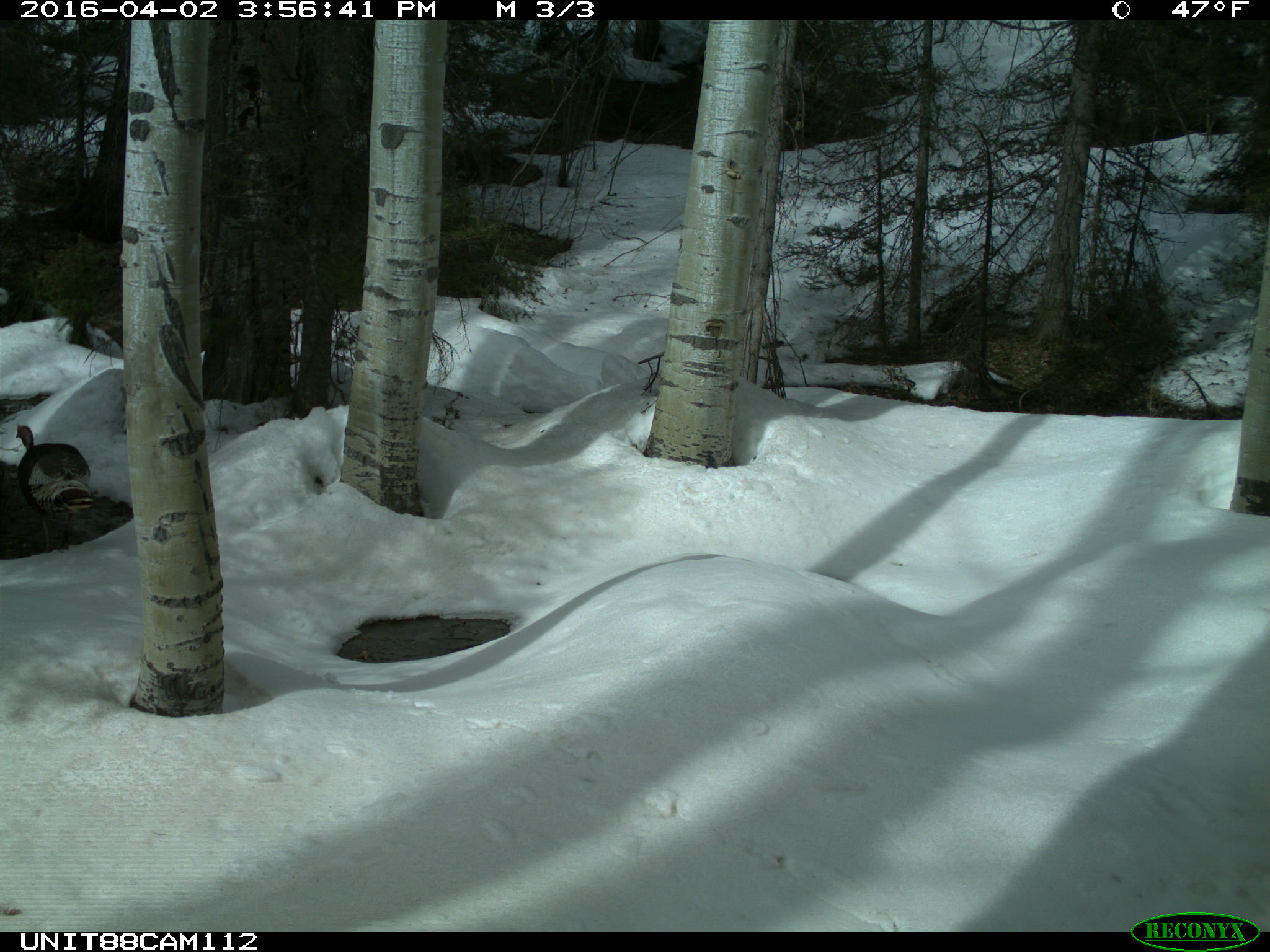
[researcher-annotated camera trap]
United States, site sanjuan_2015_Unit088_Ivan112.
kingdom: Animalia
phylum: Chordata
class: Aves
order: Galliformes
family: Phasianidae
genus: Meleagris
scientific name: Meleagris gallopavo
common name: wild turkey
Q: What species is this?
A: Meleagris gallopavo (wild turkey).